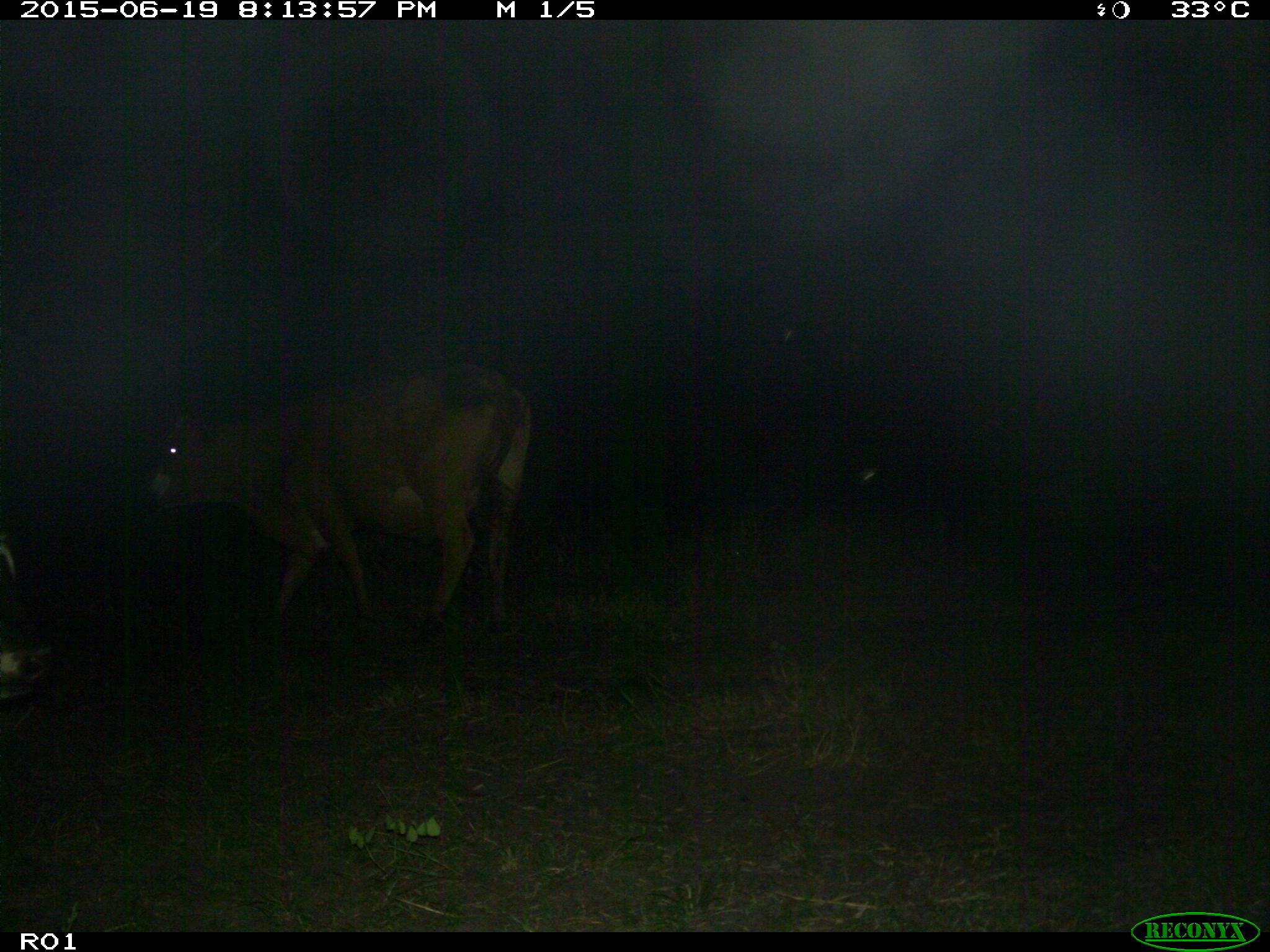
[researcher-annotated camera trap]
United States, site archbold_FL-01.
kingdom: Animalia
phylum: Chordata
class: Mammalia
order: Artiodactyla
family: Bovidae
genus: Bos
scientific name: Bos taurus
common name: domestic cow